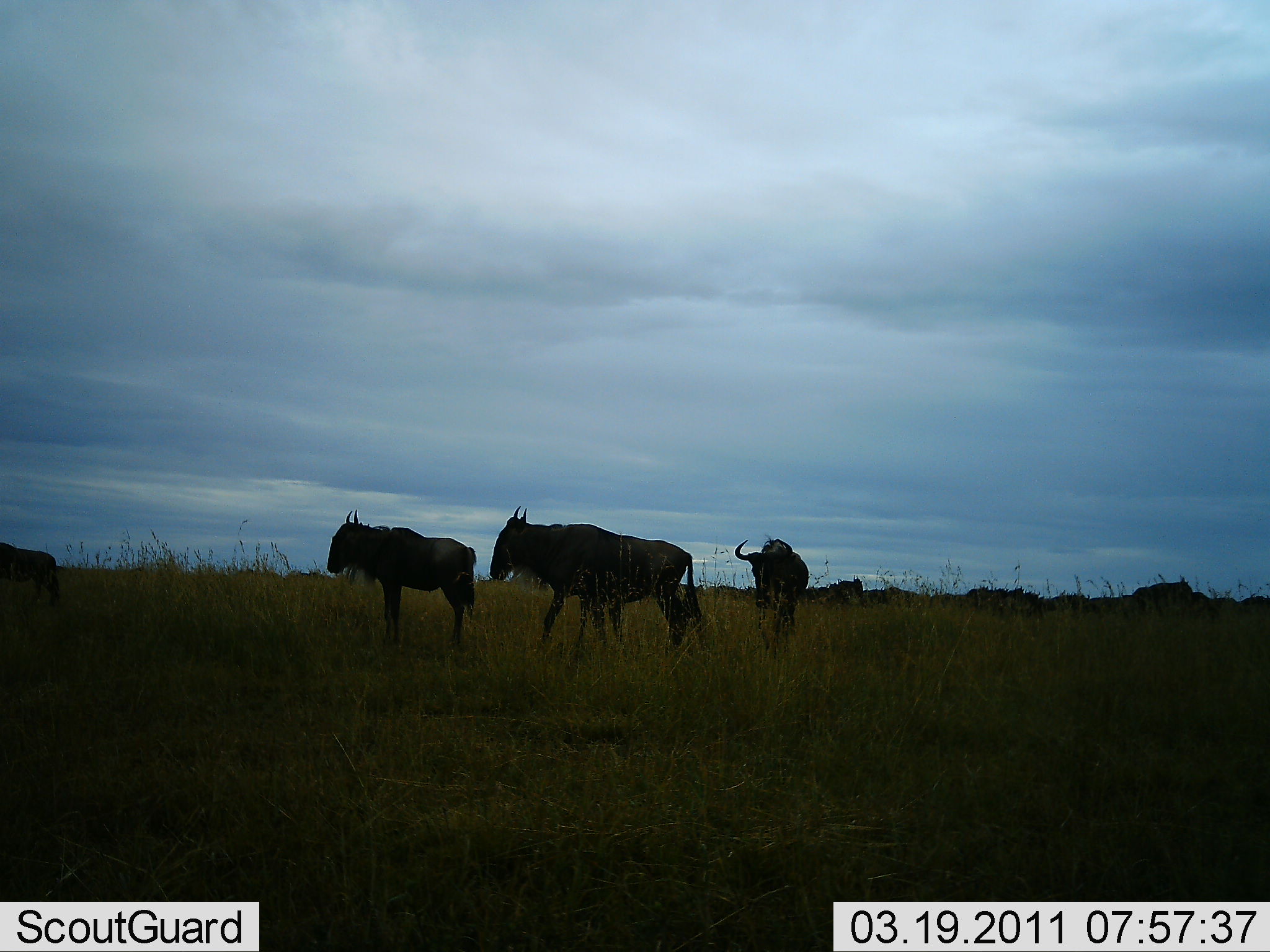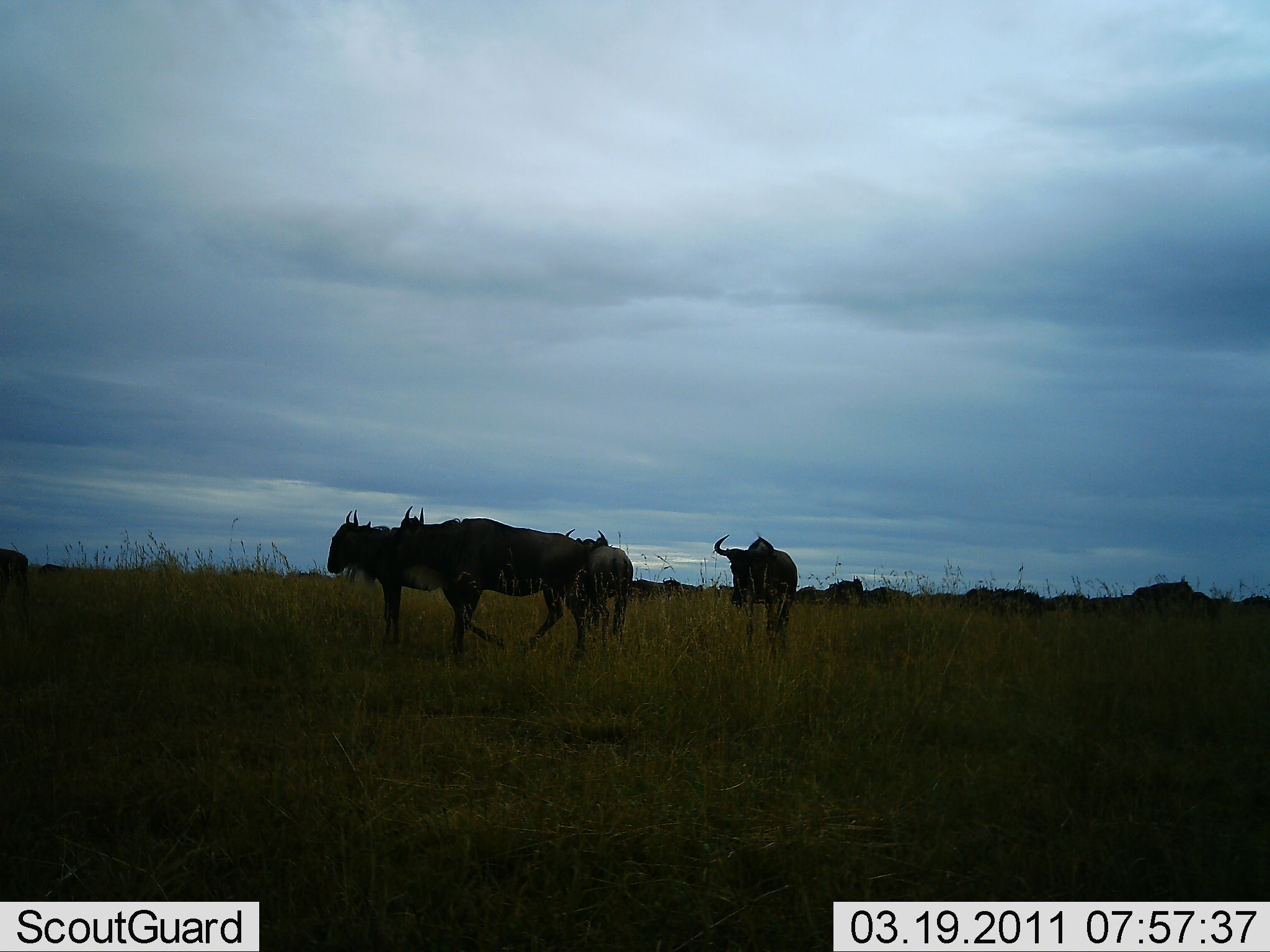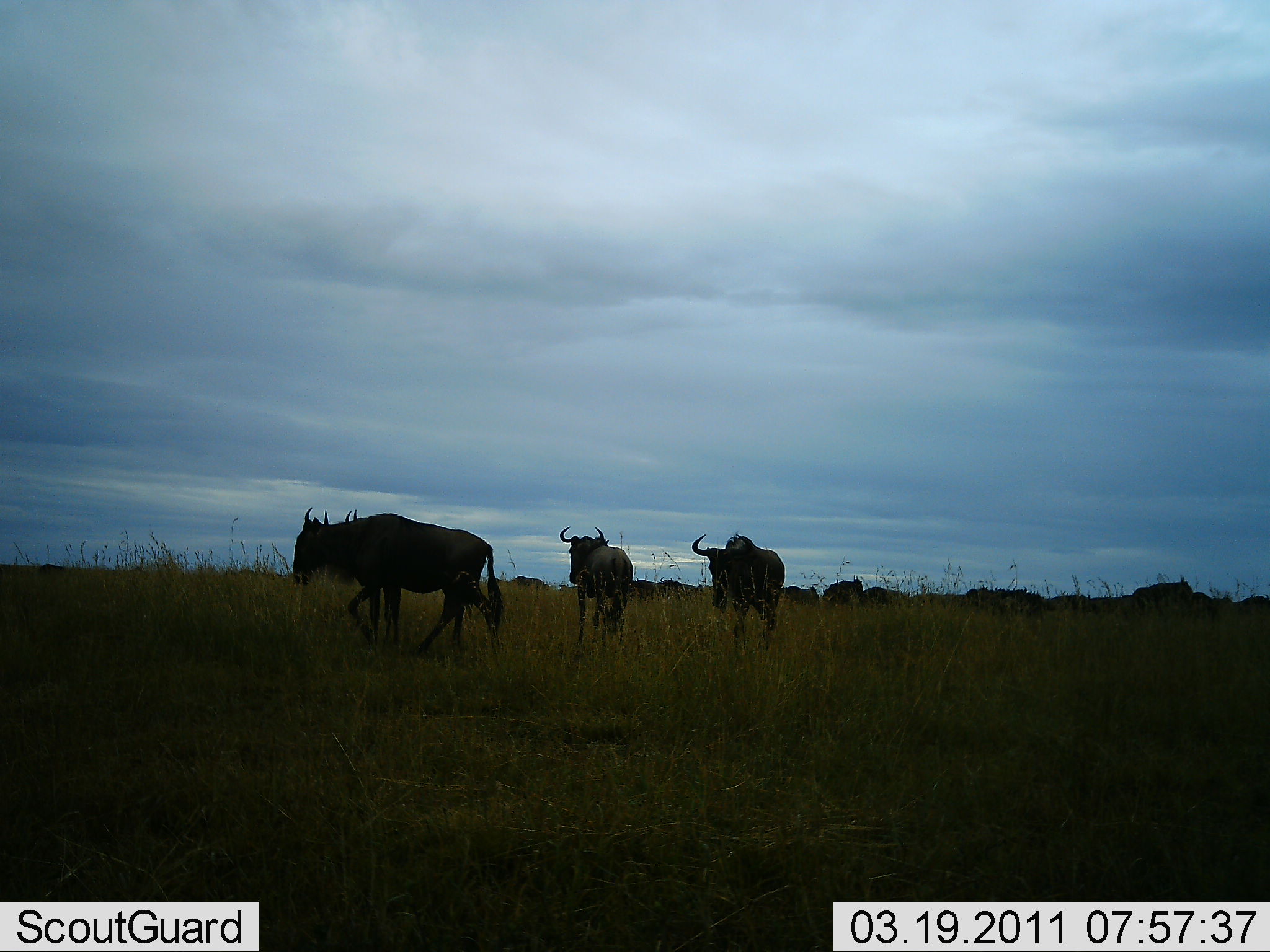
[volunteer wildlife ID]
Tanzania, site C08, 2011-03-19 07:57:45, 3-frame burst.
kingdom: Animalia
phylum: Chordata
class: Mammalia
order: Artiodactyla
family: Bovidae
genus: Connochaetes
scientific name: Connochaetes taurinus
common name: blue wildebeest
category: wildebeest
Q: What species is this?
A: Wildebeest (blue wildebeest) (Connochaetes taurinus).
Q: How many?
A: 5.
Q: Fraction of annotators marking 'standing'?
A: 40%.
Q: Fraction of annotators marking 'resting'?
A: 10%.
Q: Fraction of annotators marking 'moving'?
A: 80%.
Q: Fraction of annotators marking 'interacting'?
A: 0%.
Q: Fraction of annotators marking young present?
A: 0%.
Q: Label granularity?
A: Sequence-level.